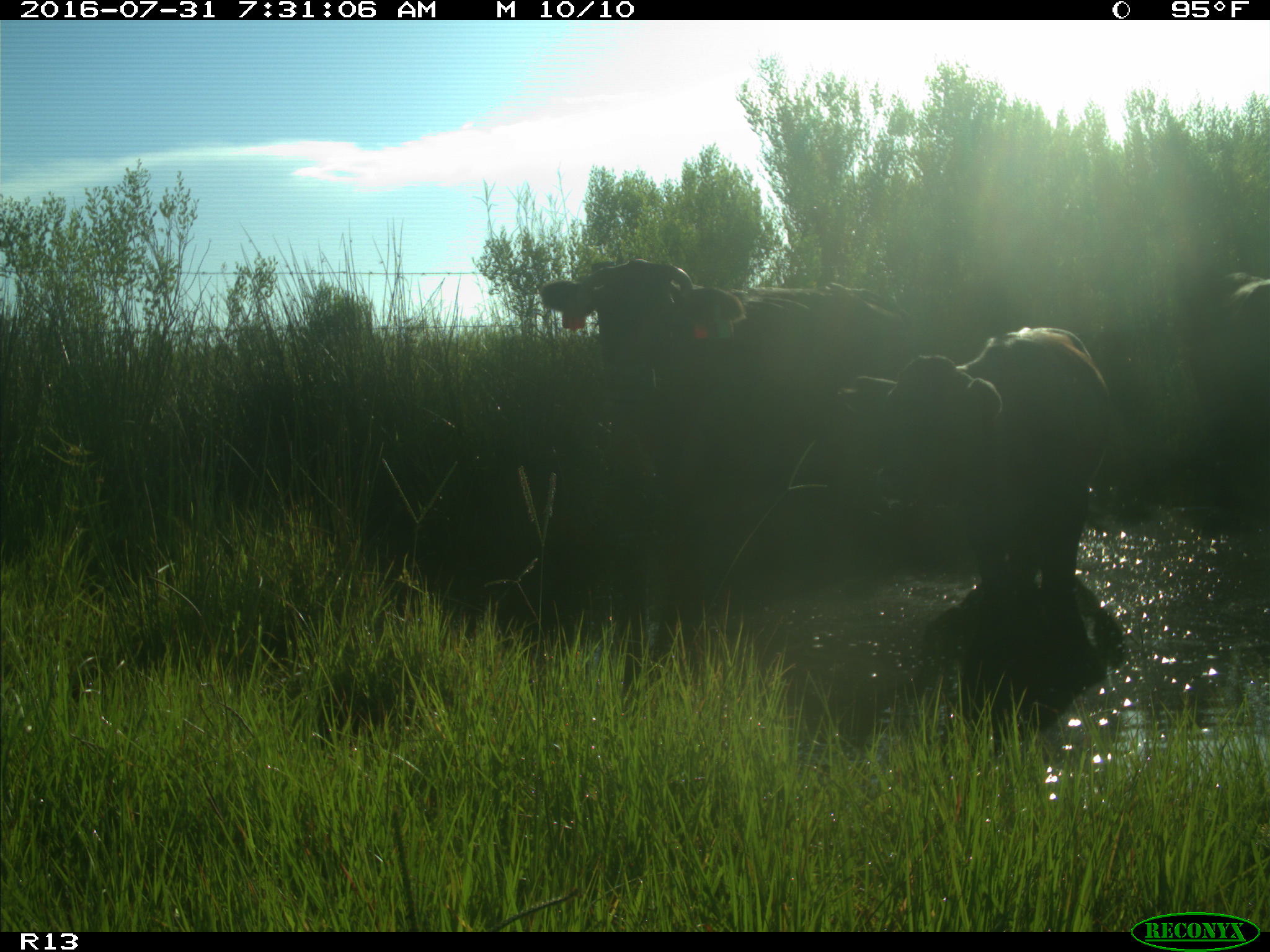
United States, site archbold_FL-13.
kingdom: Animalia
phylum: Chordata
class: Mammalia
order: Artiodactyla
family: Bovidae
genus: Bos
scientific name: Bos taurus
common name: domestic cow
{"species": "Bos taurus (domestic cow)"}